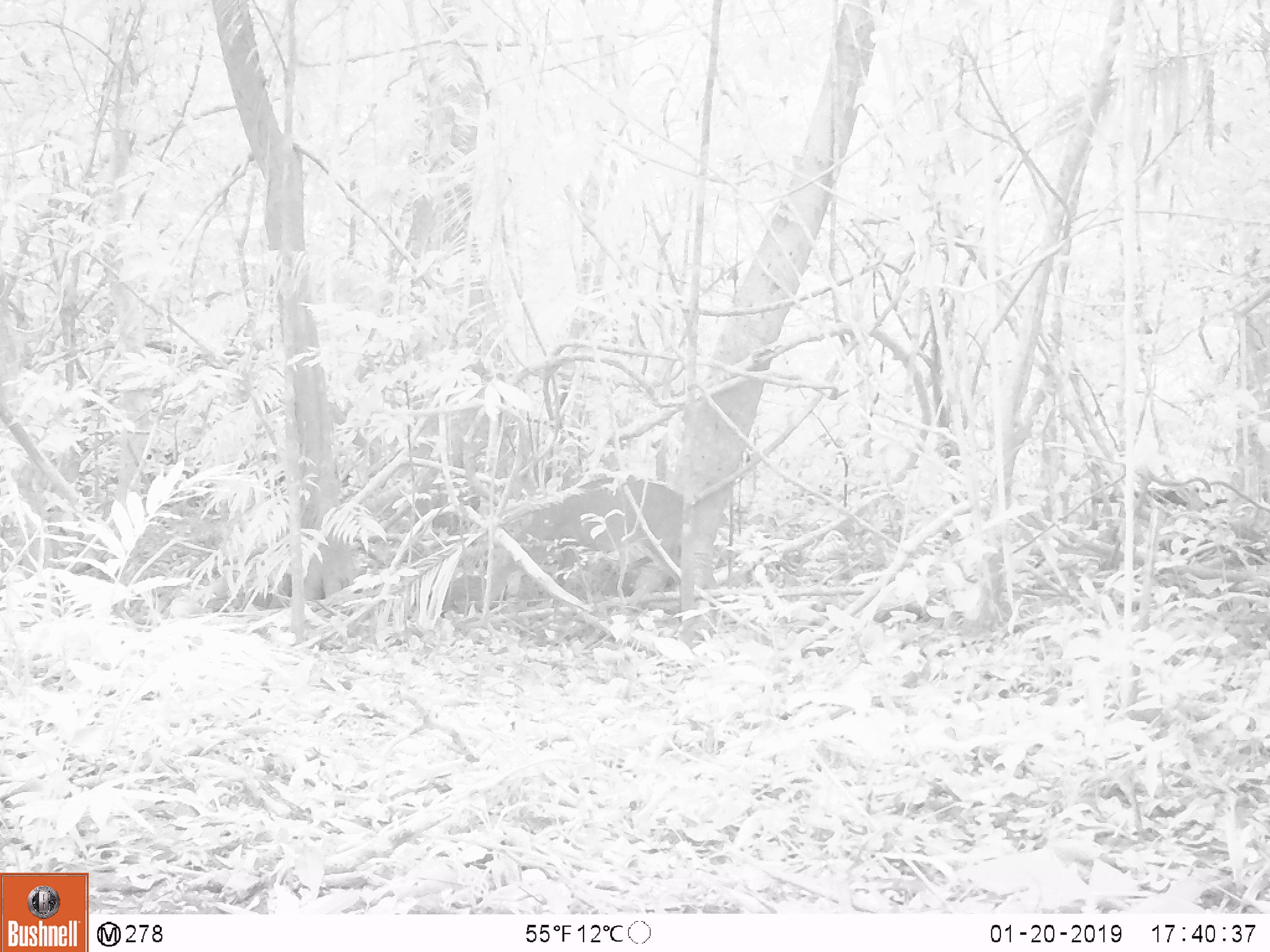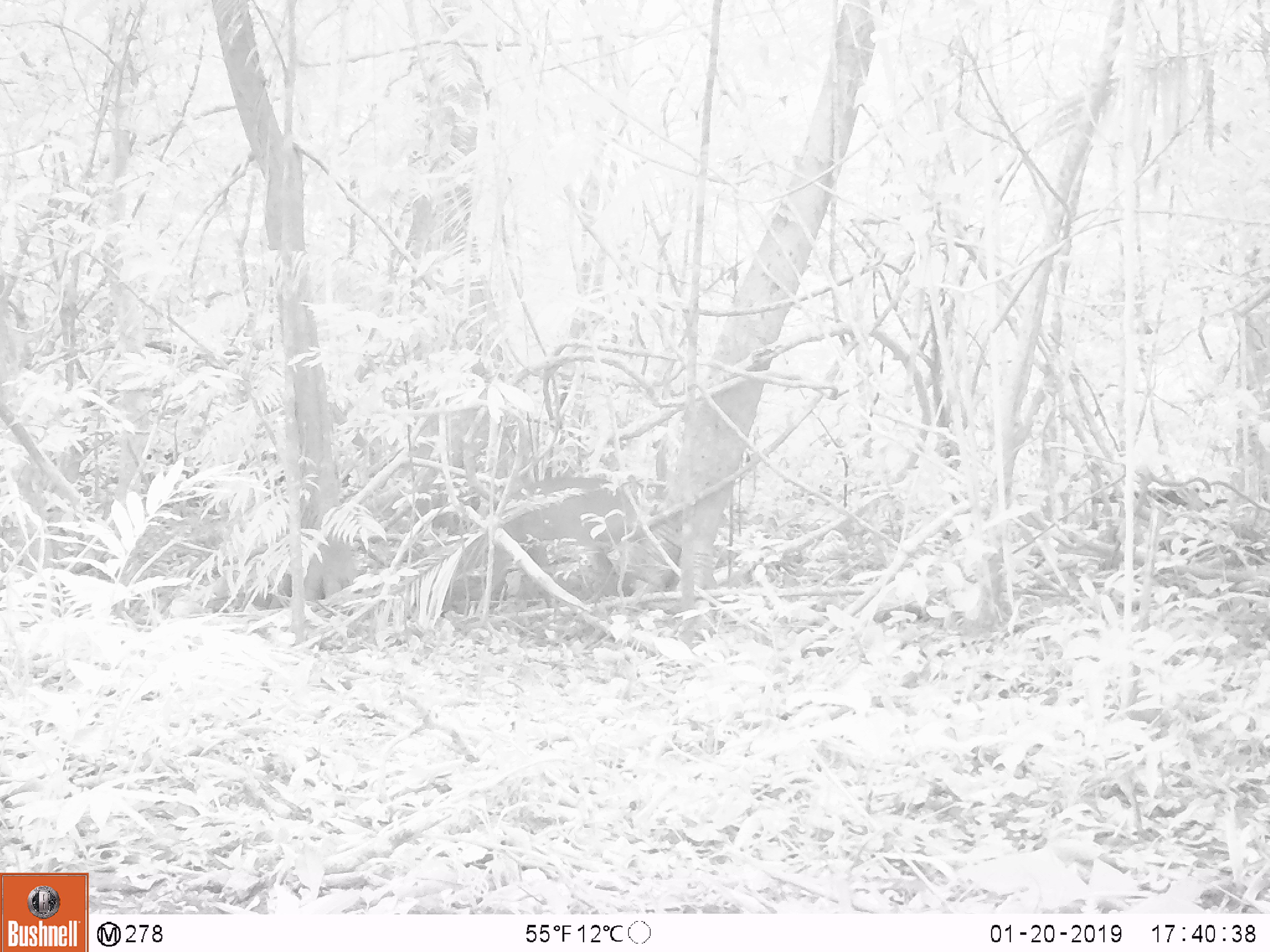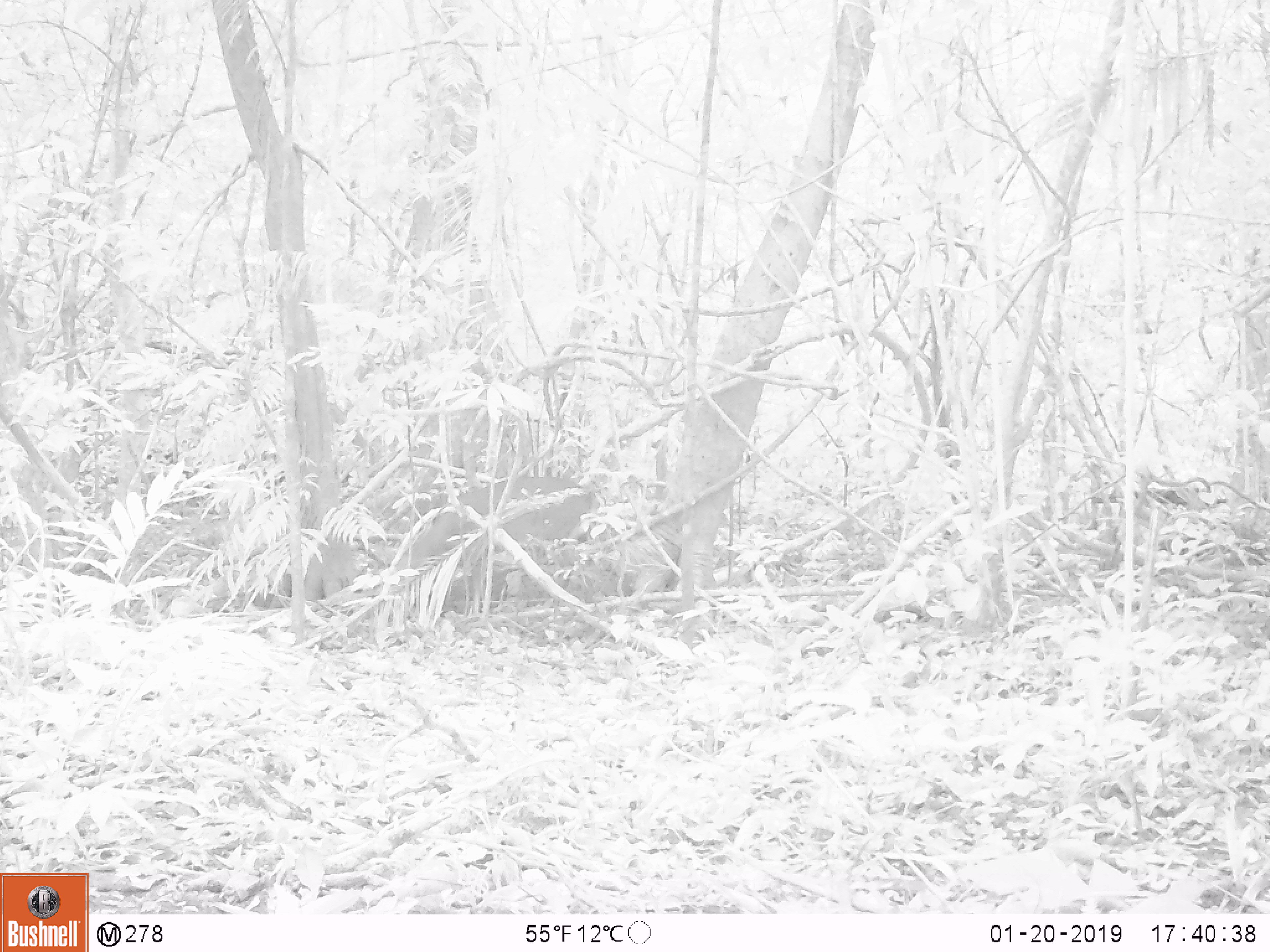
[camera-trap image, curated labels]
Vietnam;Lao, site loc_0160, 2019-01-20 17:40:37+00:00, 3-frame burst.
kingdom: Animalia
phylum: Chordata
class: Mammalia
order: Artiodactyla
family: Cervidae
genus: Muntiacus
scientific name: Muntiacus vuquangensis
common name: large-antlered muntjac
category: large antlered muntjac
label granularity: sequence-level